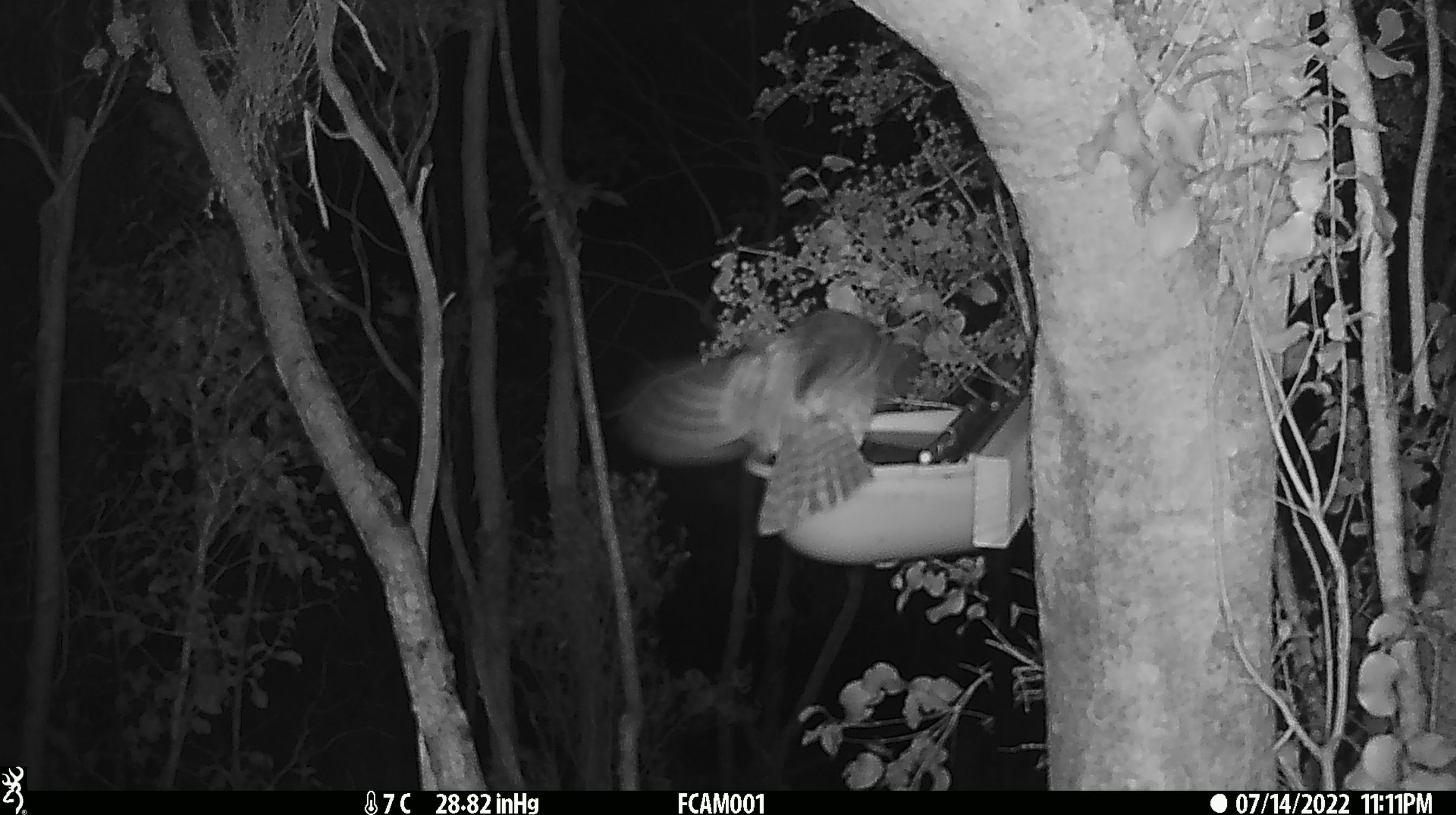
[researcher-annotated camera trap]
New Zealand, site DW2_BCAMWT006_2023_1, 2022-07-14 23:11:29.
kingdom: Animalia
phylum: Chordata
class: Aves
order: Strigiformes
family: Strigidae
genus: Ninox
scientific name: Ninox novaeseelandiae novaeseelandiae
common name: morepork